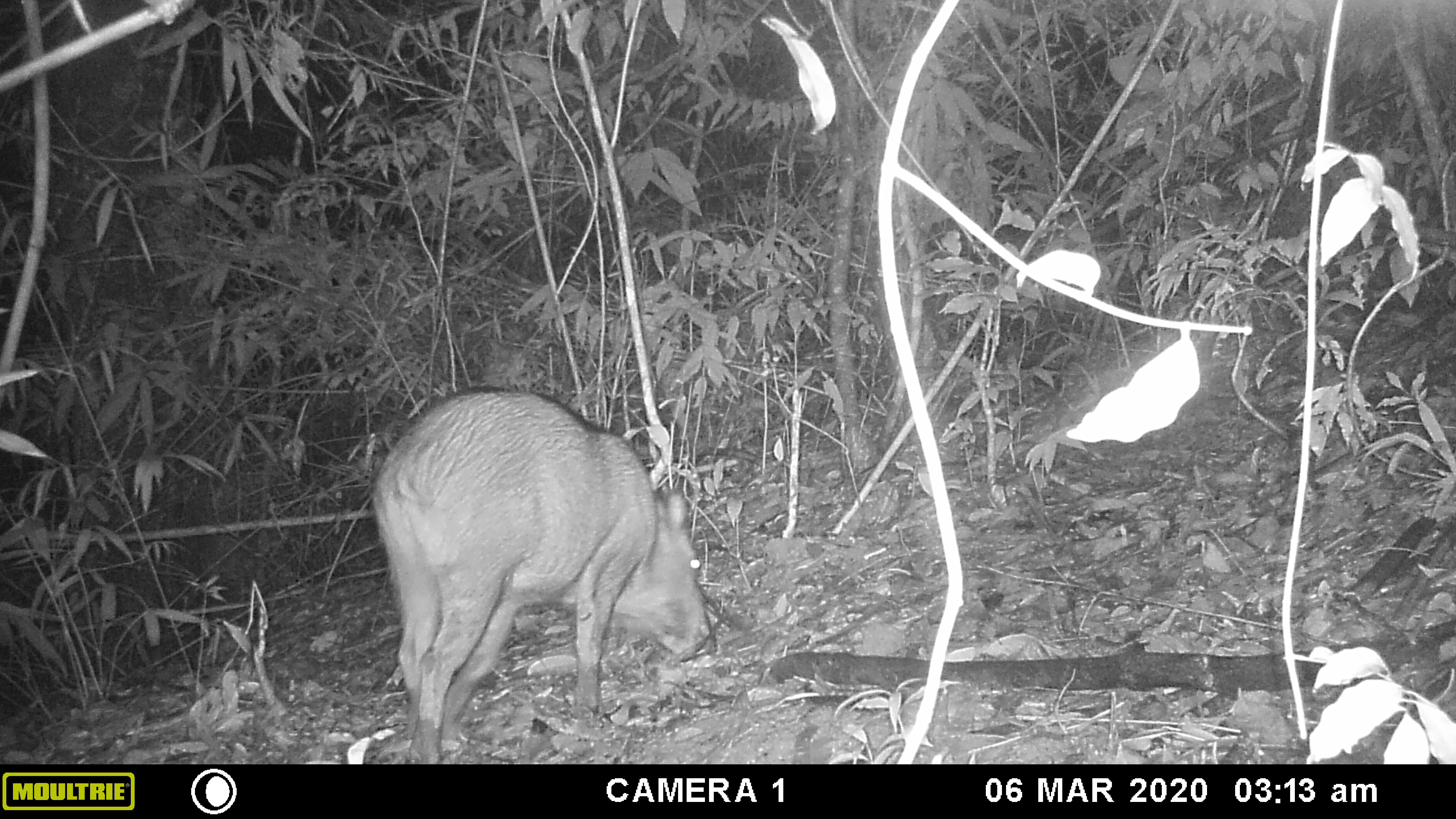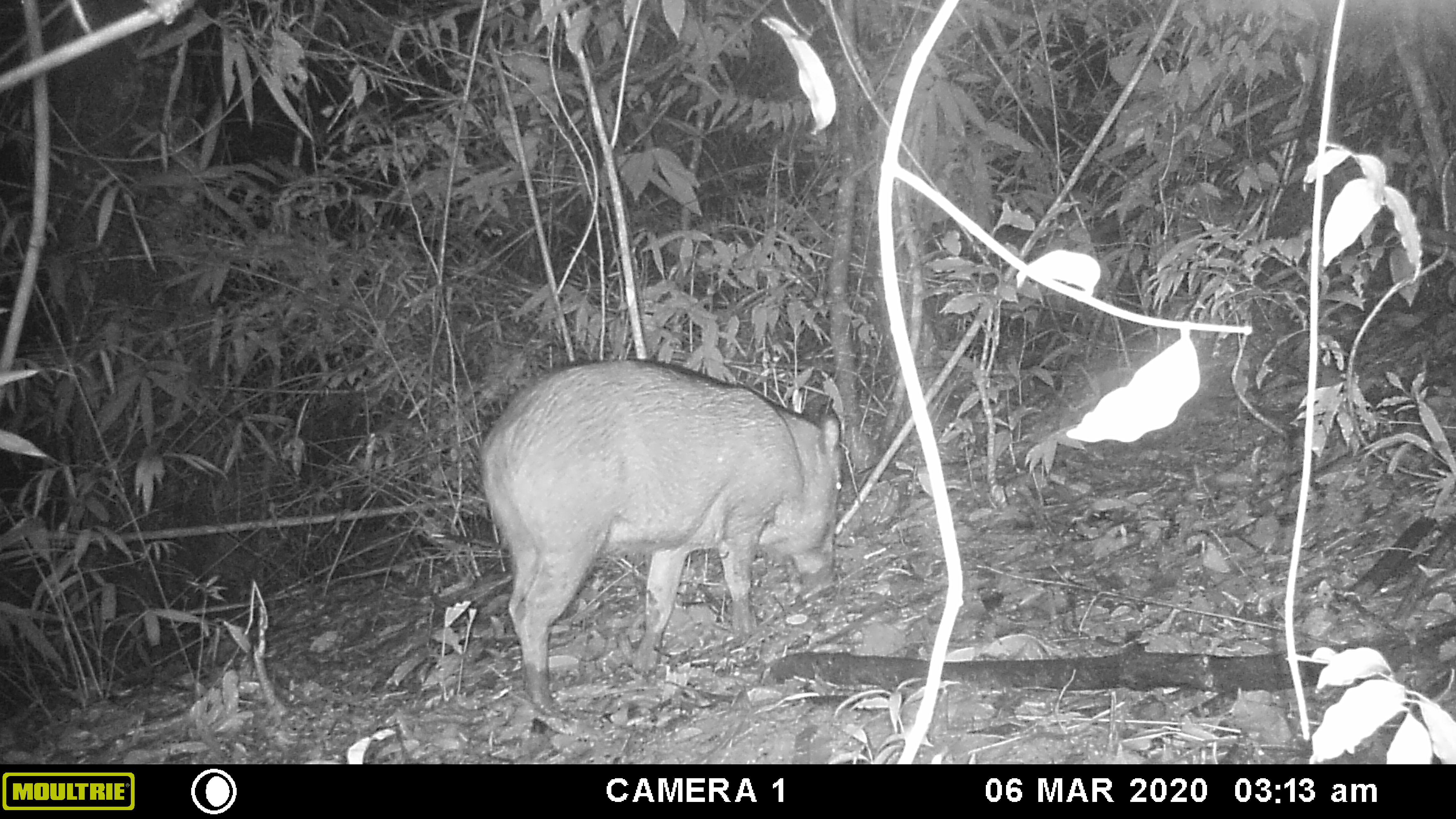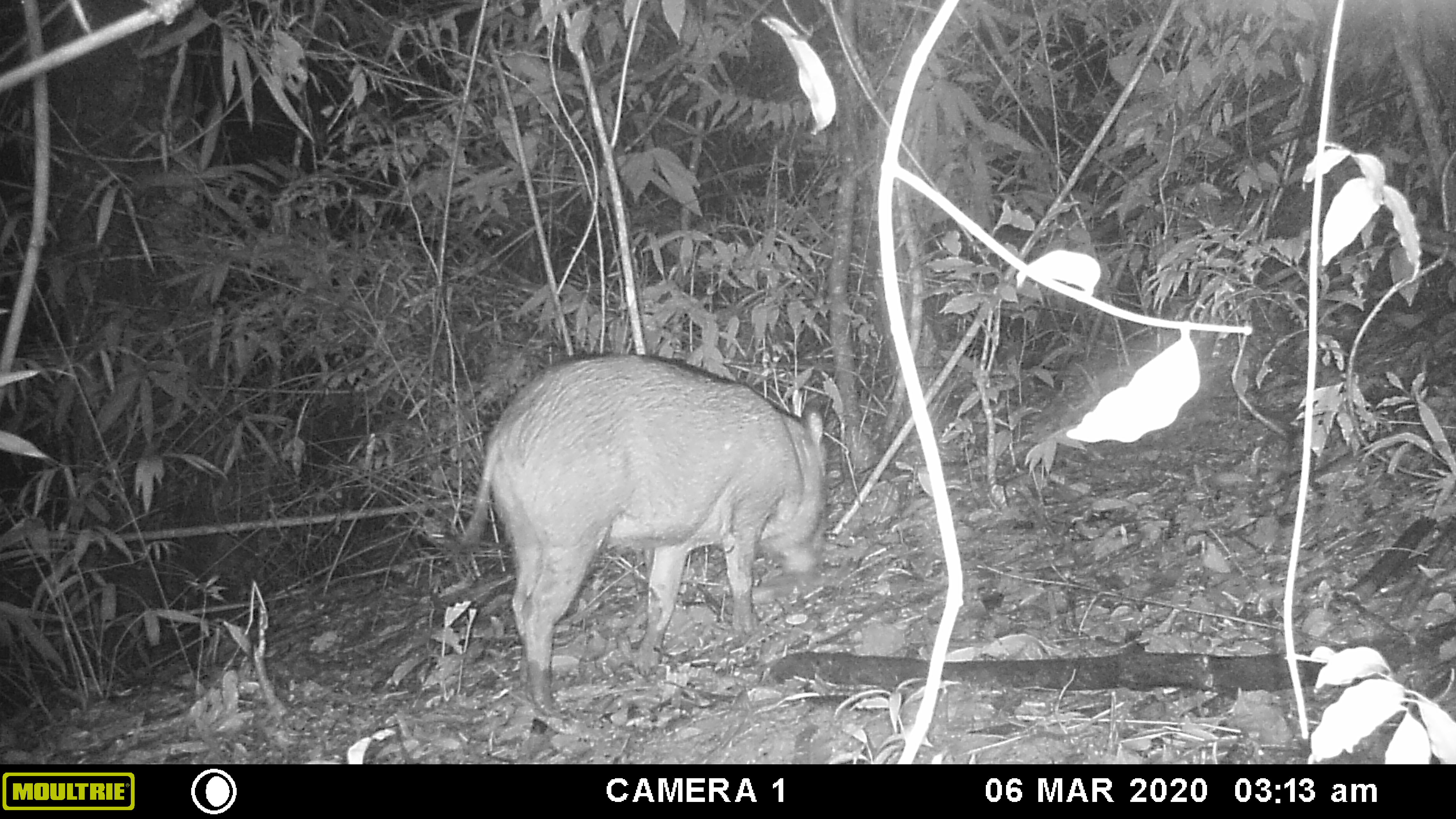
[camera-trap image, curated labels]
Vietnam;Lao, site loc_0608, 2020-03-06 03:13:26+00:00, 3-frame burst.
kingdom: Animalia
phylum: Chordata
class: Mammalia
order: Artiodactyla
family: Suidae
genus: Sus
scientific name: Sus scrofa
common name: eurasian wild pig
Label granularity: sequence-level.